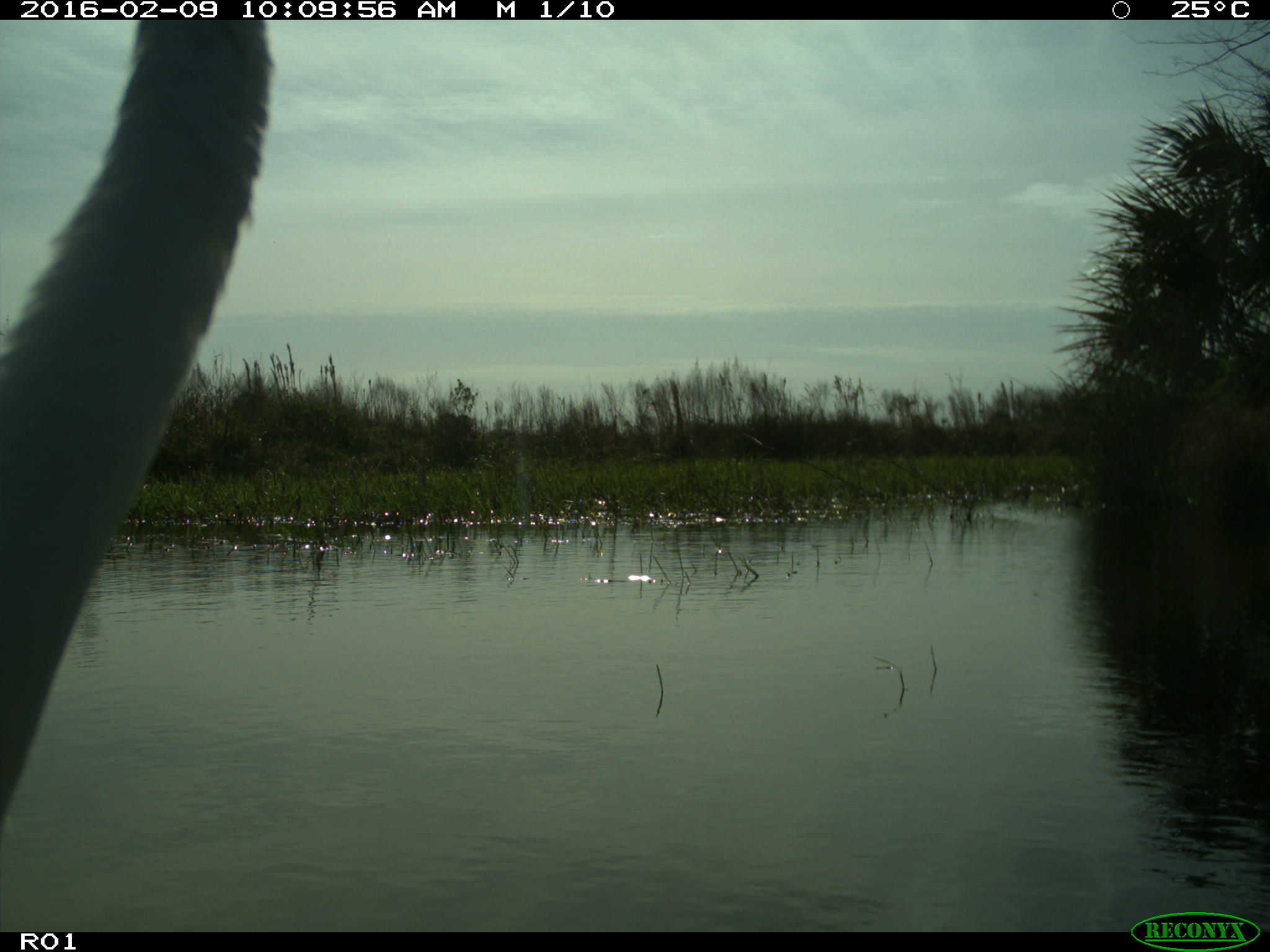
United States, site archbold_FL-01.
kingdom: Animalia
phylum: Chordata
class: Aves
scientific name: Aves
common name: birds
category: unidentified bird